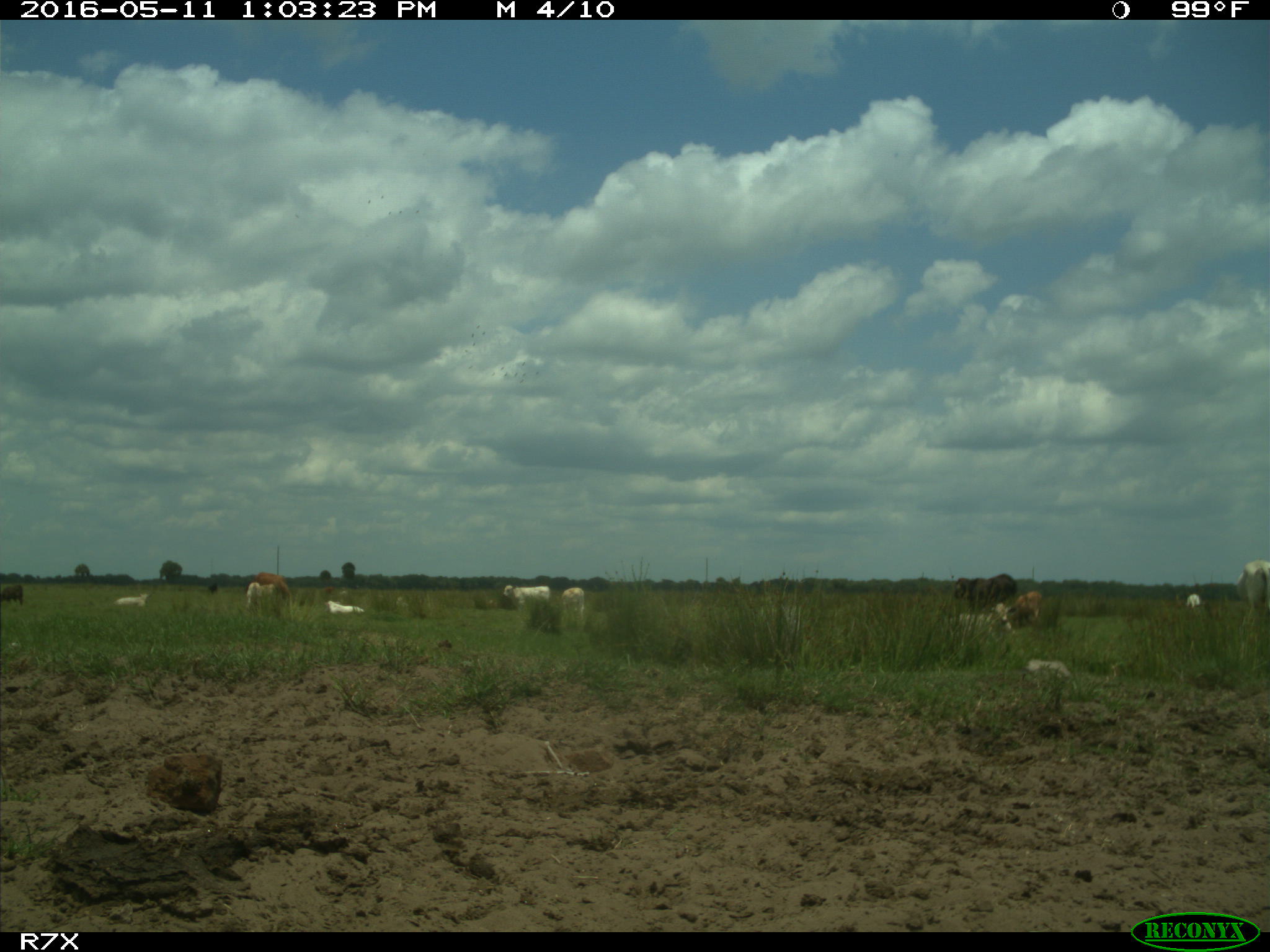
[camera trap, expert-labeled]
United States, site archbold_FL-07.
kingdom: Animalia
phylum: Chordata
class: Mammalia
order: Artiodactyla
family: Bovidae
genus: Bos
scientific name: Bos taurus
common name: domestic cow